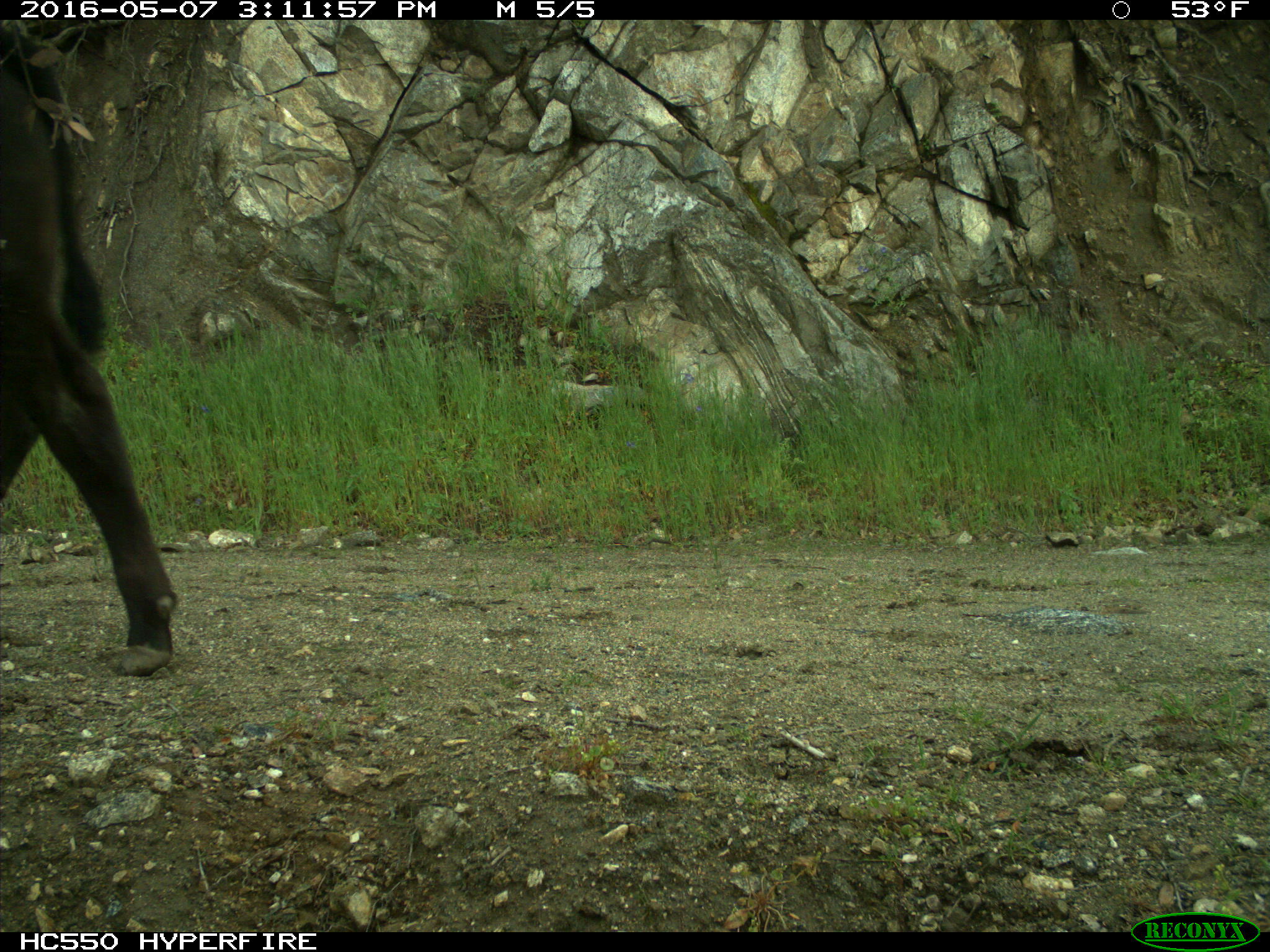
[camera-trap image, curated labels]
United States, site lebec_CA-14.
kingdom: Animalia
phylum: Chordata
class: Mammalia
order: Artiodactyla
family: Bovidae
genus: Bos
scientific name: Bos taurus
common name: domestic cow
Bos taurus (domestic cow).